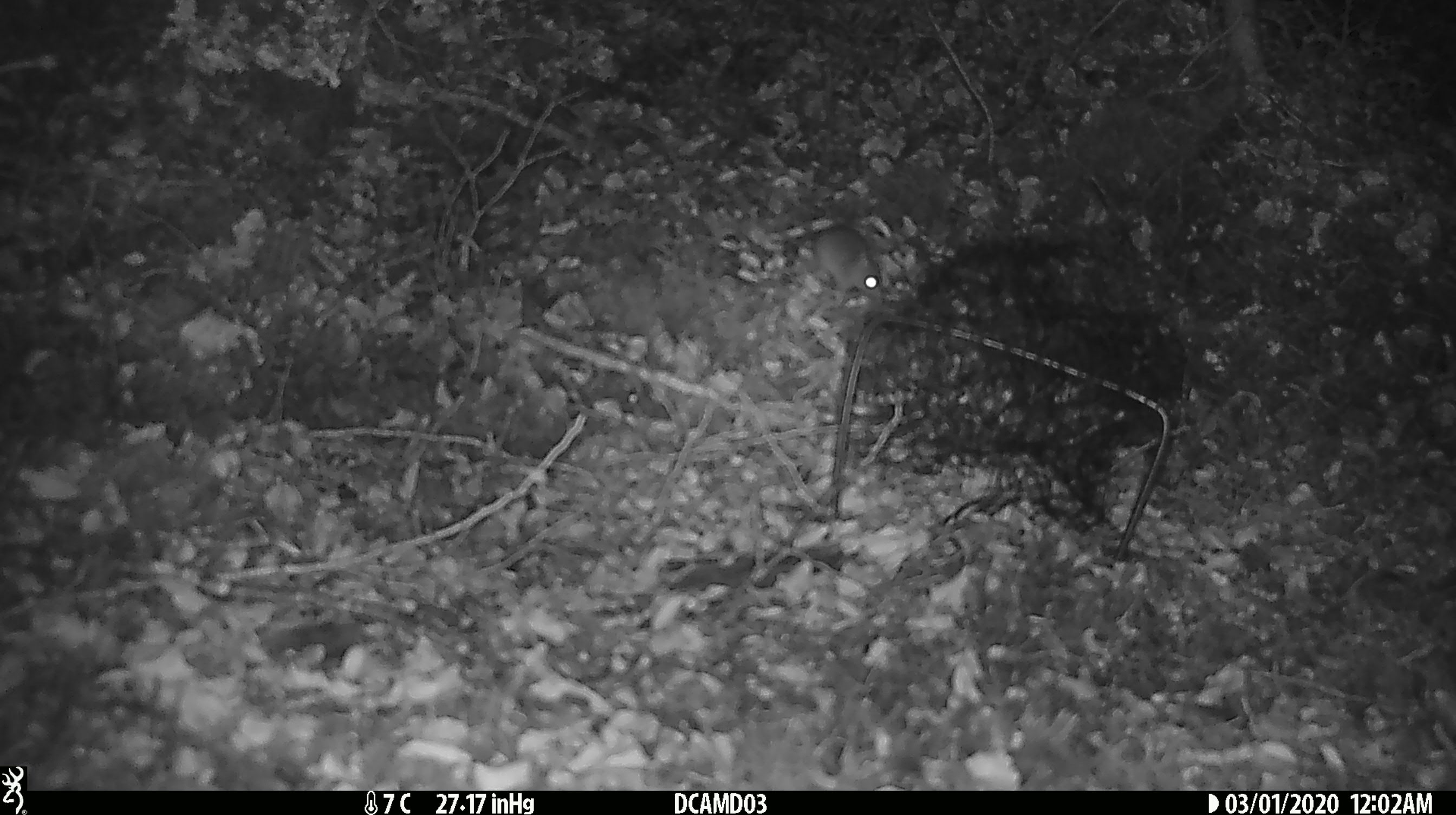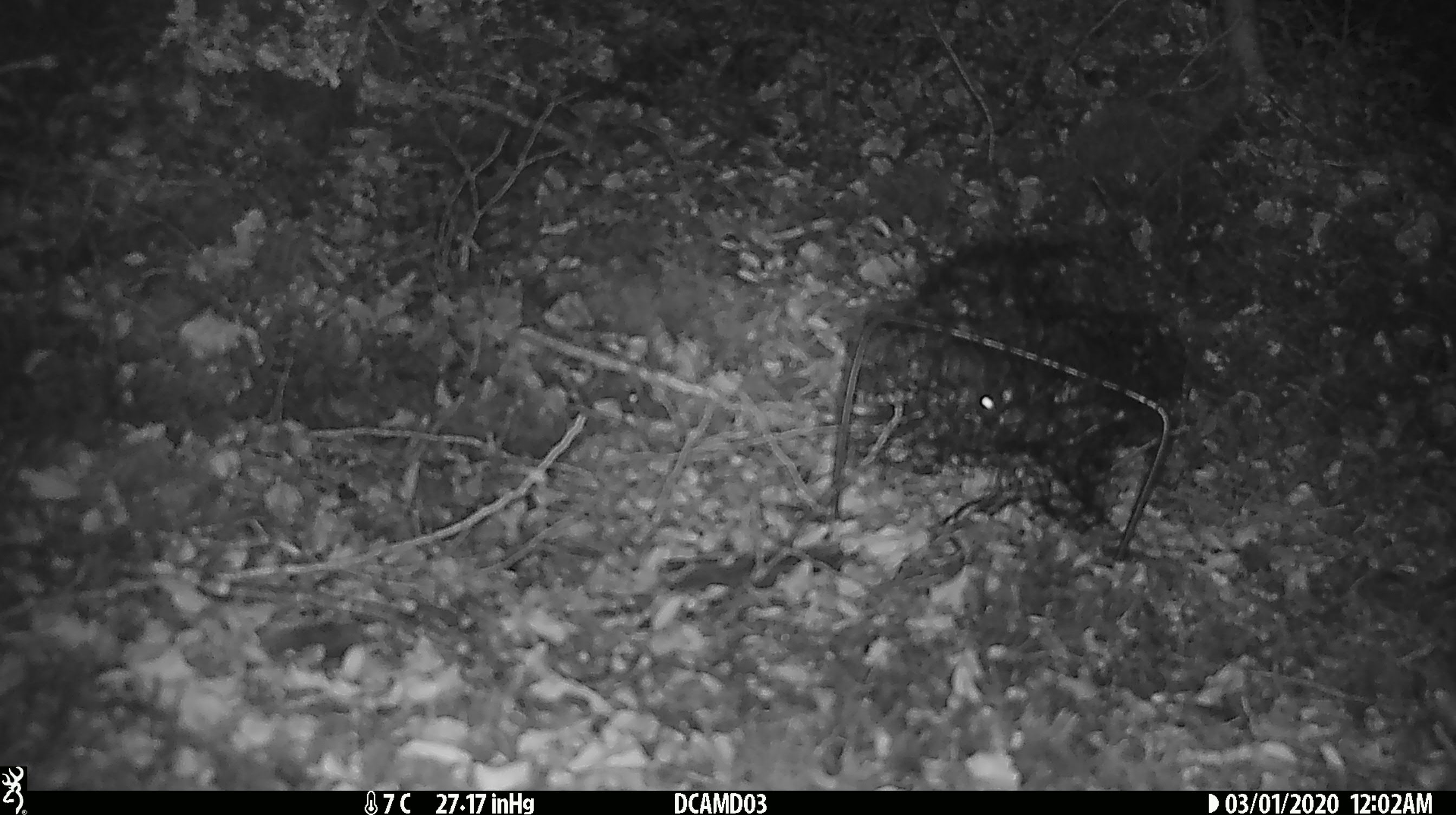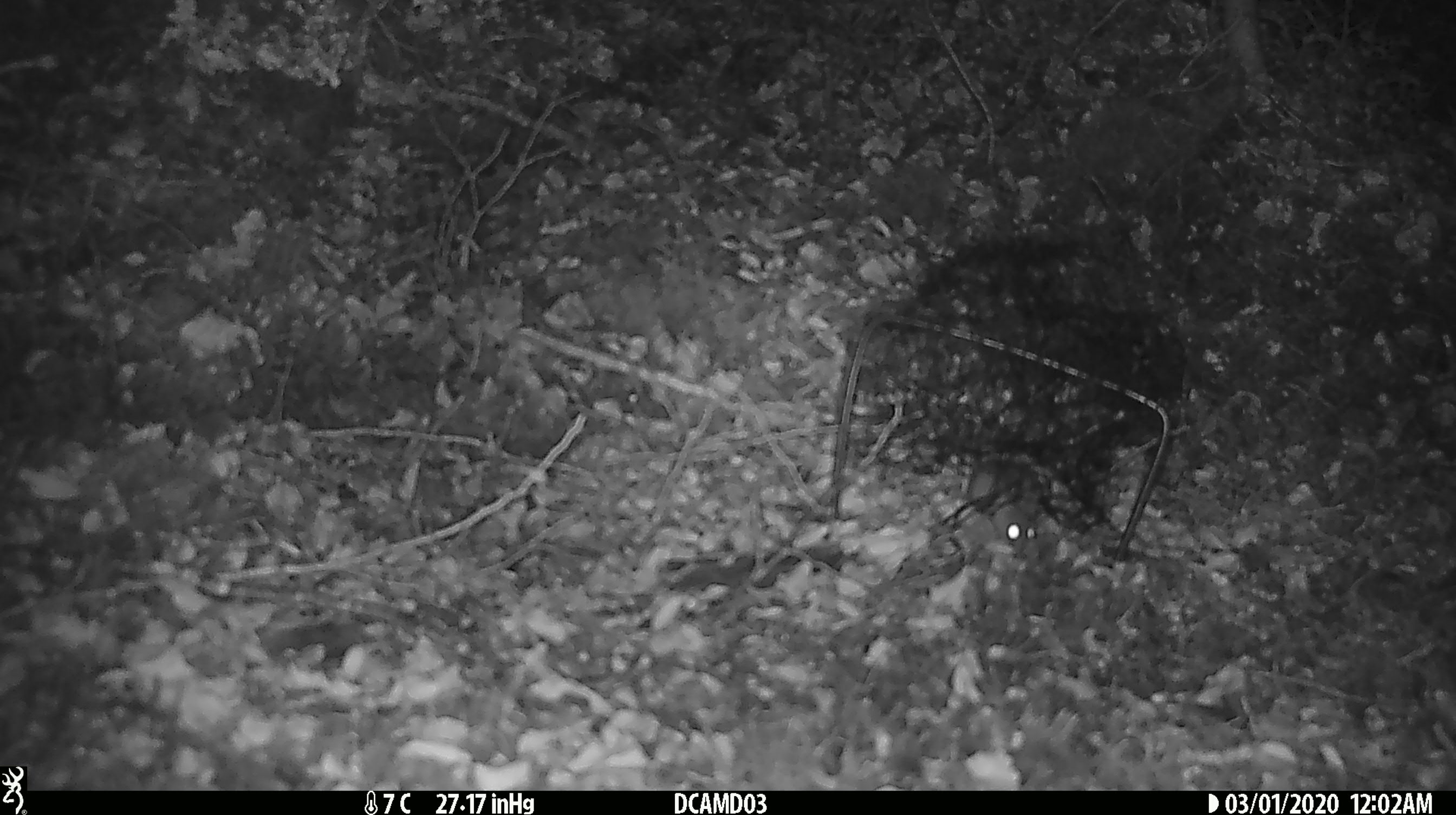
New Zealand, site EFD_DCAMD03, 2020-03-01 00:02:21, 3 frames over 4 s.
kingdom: Animalia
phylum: Chordata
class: Mammalia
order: Rodentia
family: Muridae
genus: Mus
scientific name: Mus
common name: mouse